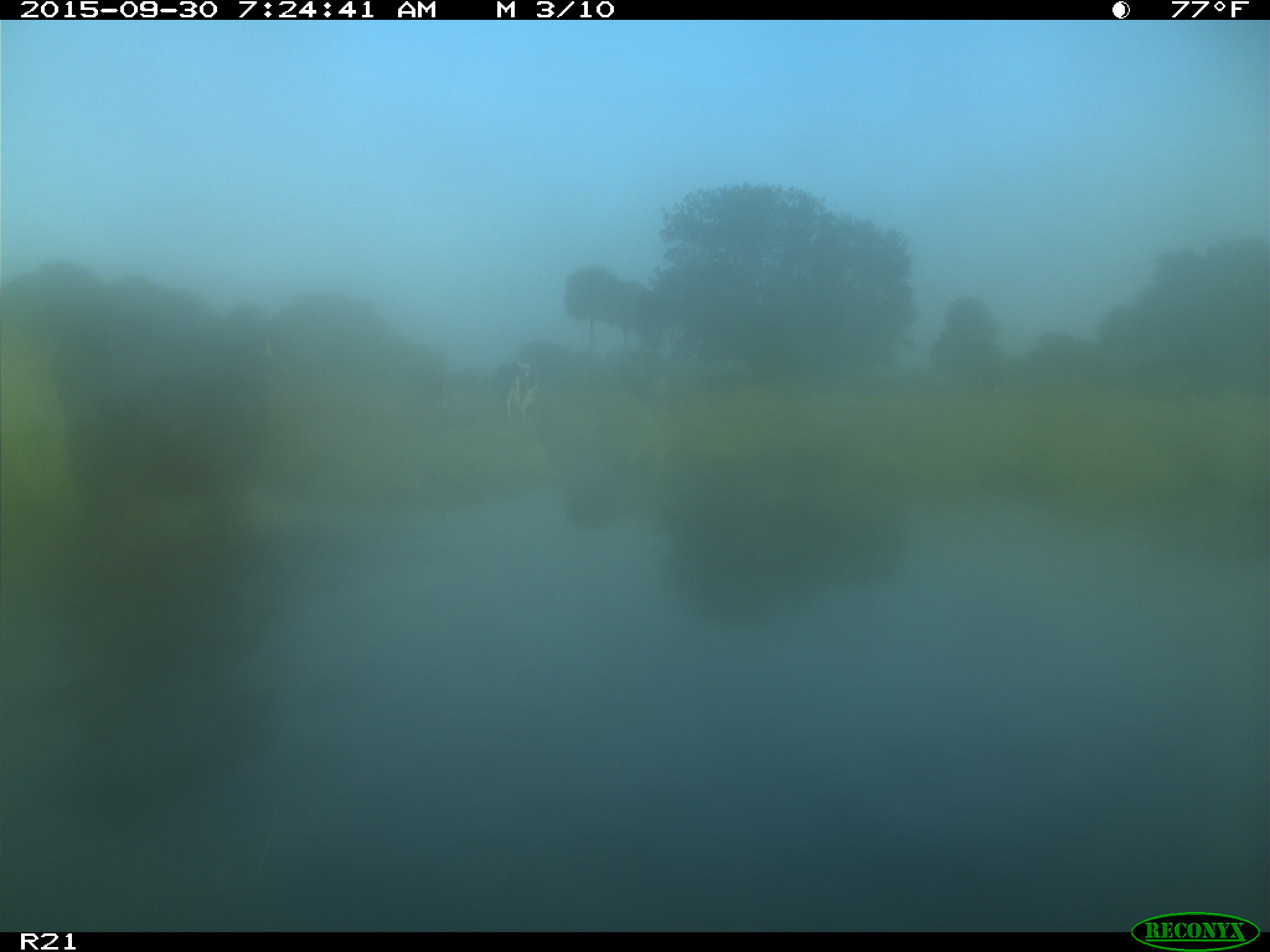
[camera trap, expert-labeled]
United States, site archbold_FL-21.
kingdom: Animalia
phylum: Chordata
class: Mammalia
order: Artiodactyla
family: Bovidae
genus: Bos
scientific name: Bos taurus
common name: domestic cow